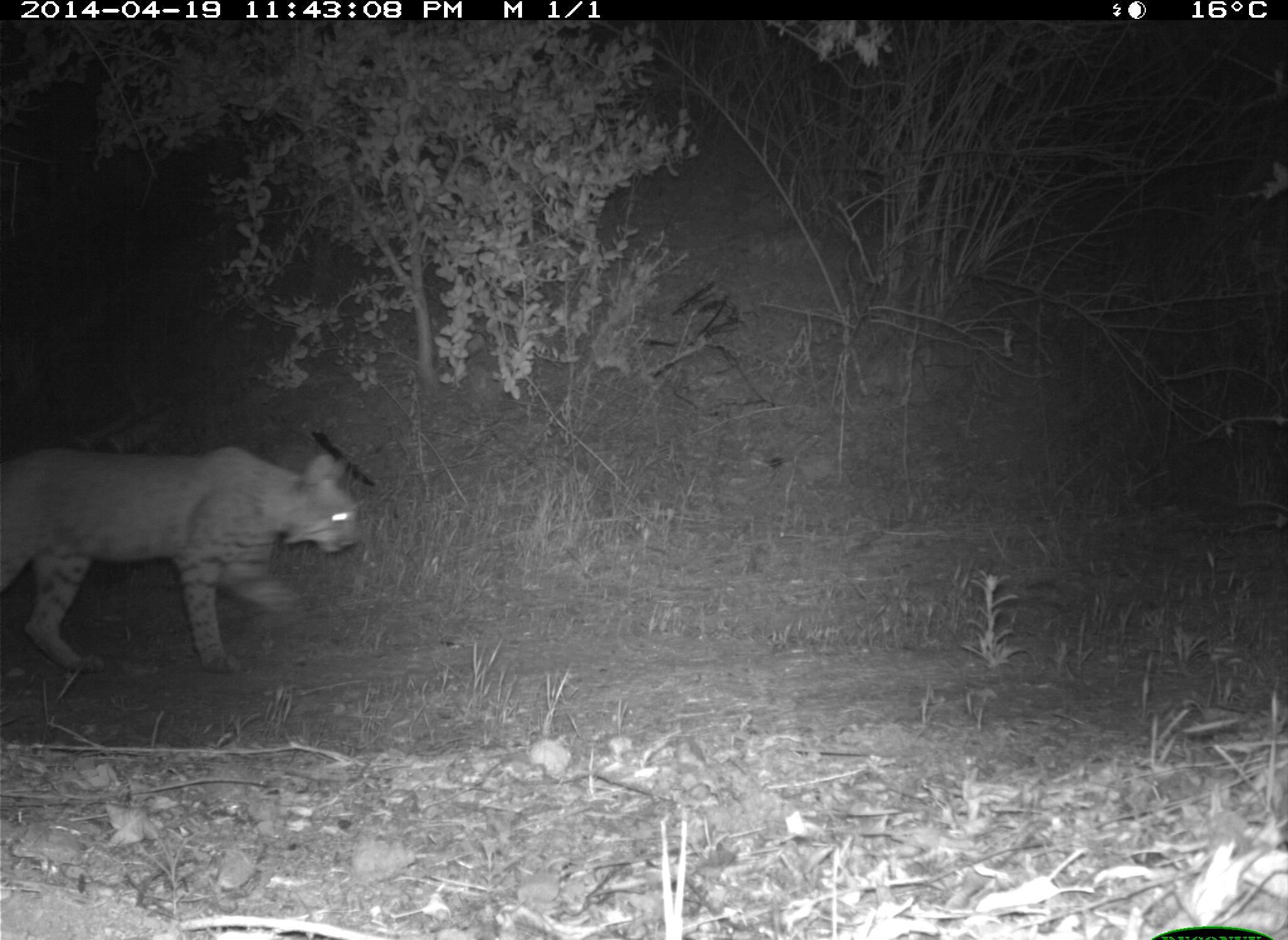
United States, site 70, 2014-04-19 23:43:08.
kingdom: Animalia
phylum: Chordata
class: Mammalia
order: Carnivora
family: Felidae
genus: Lynx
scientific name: Lynx rufus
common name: bobcat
Bobcat (Lynx rufus).